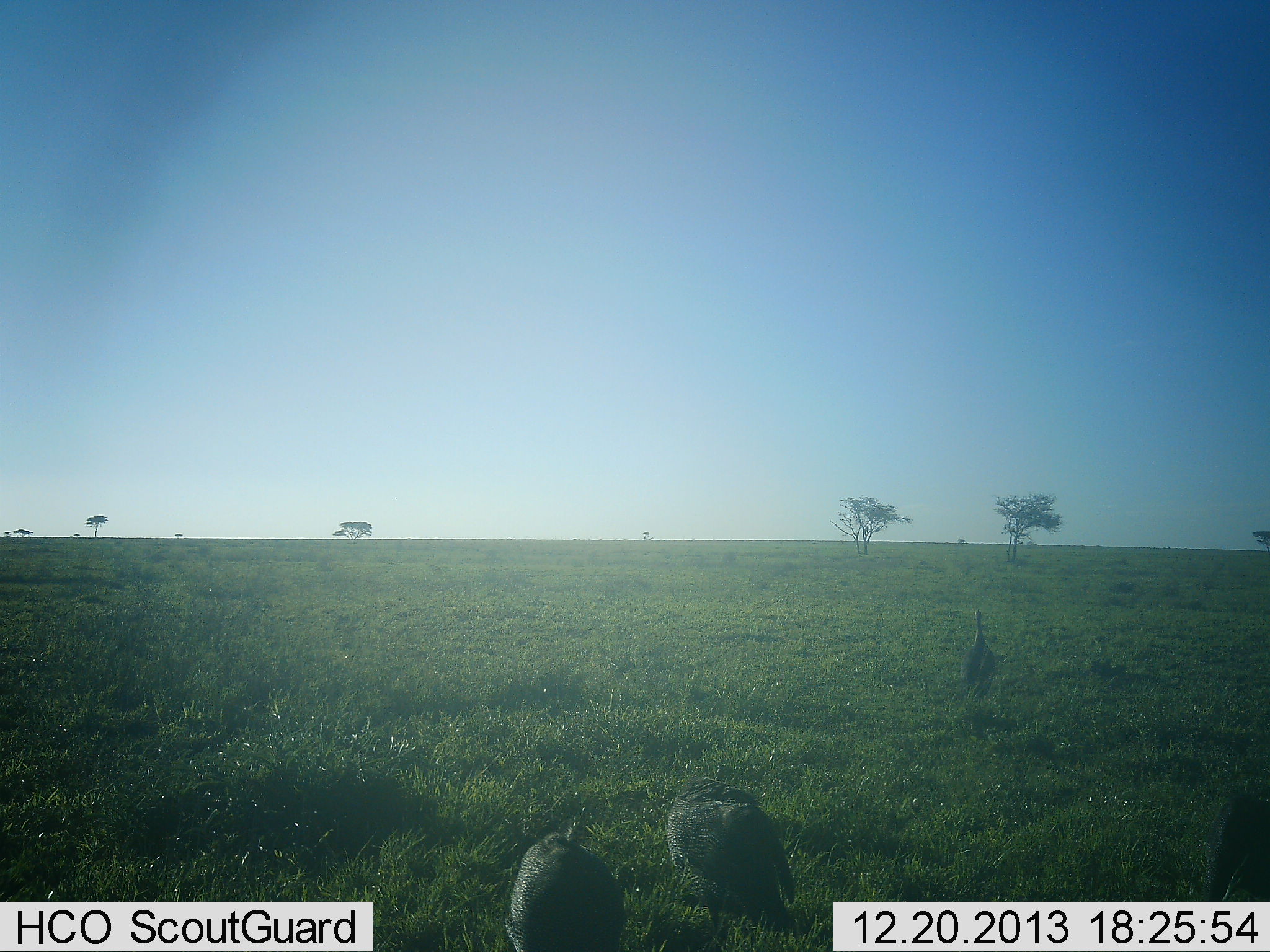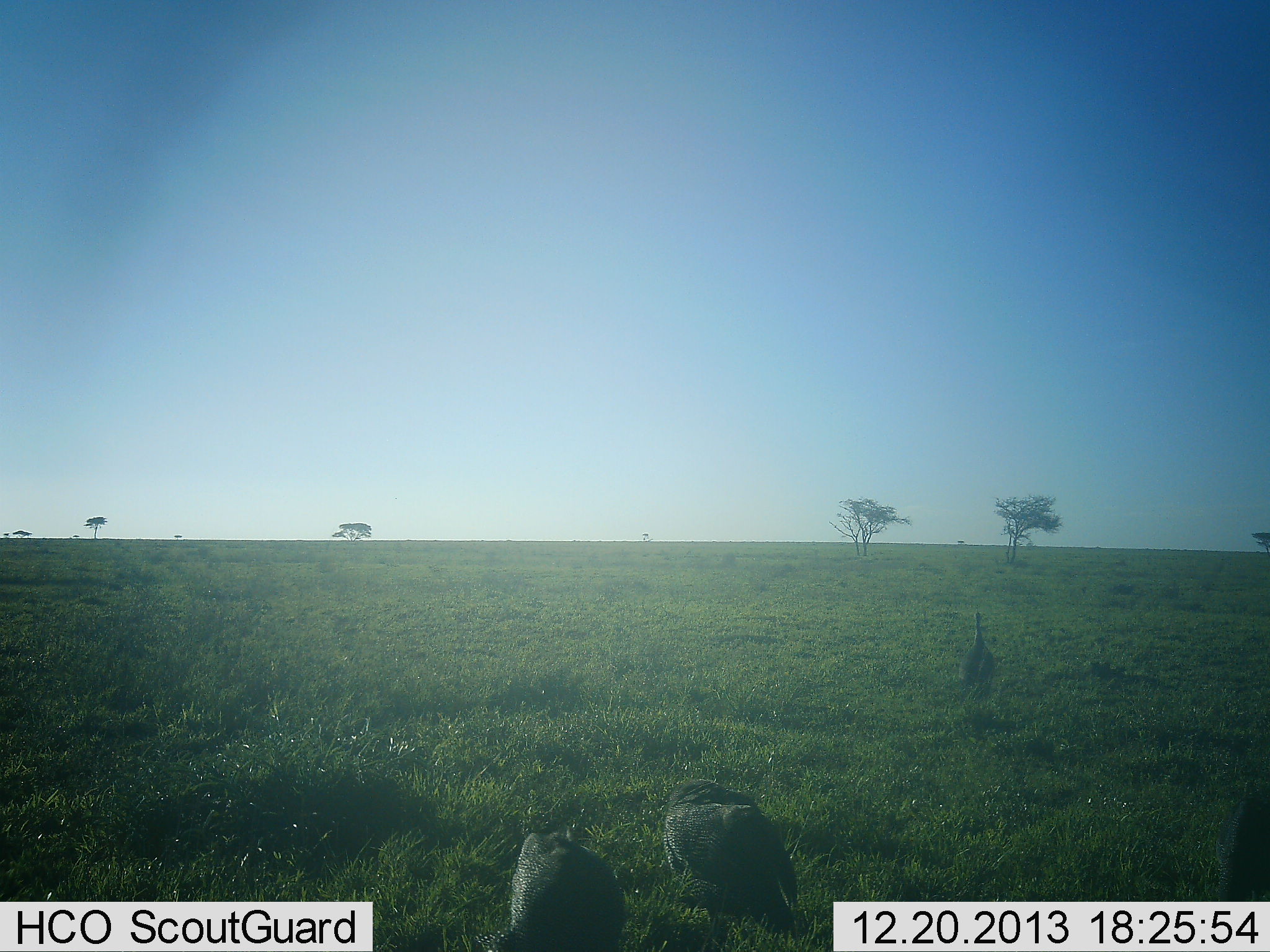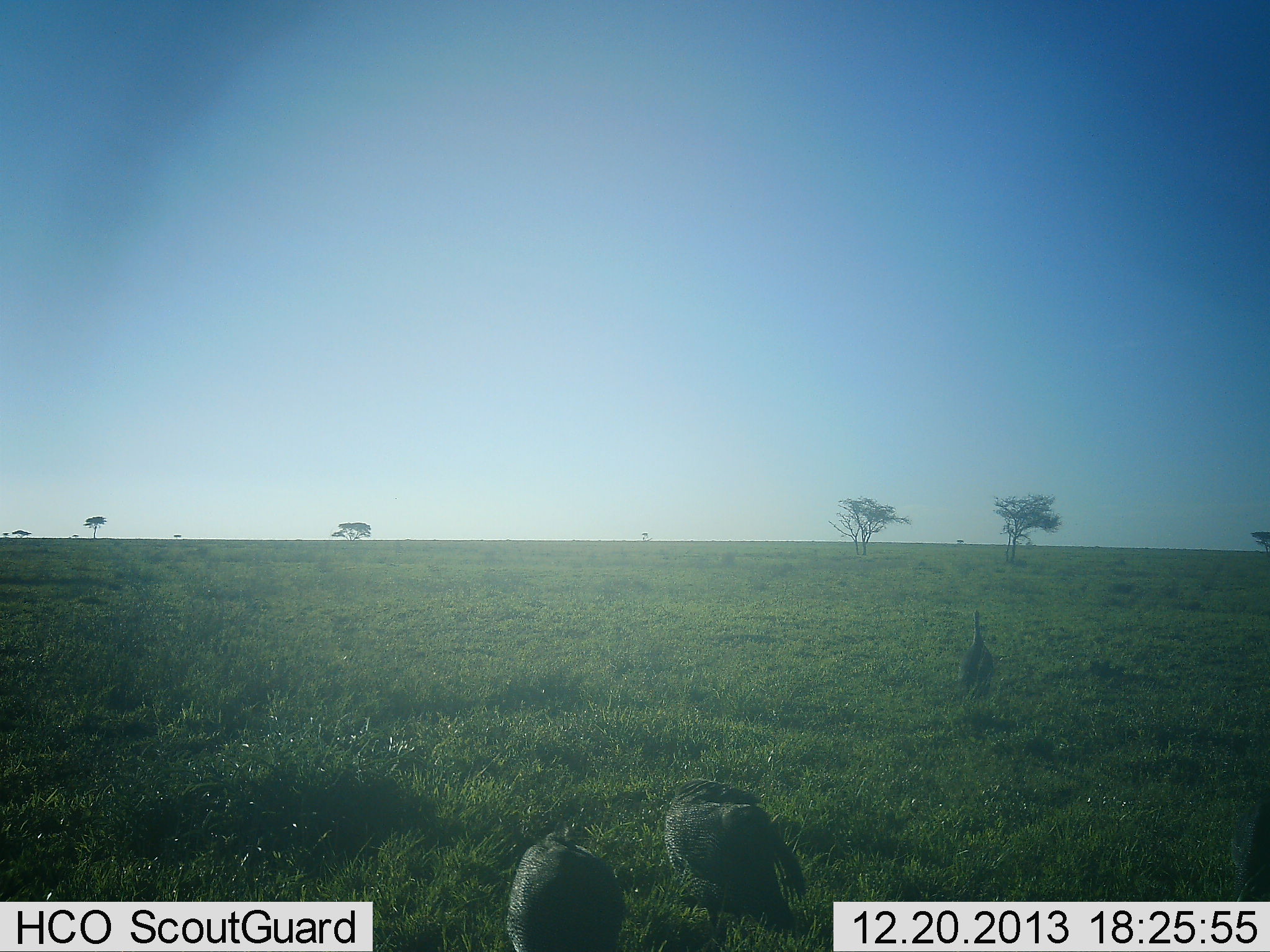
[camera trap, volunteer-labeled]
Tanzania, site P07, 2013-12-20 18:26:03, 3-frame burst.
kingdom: Animalia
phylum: Chordata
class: Aves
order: Galliformes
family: Numididae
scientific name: Numididae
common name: guinea fowl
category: guineafowl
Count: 4.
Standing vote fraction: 60%.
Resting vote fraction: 20%.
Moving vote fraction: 30%.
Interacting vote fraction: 0%.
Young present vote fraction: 0%.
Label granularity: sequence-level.